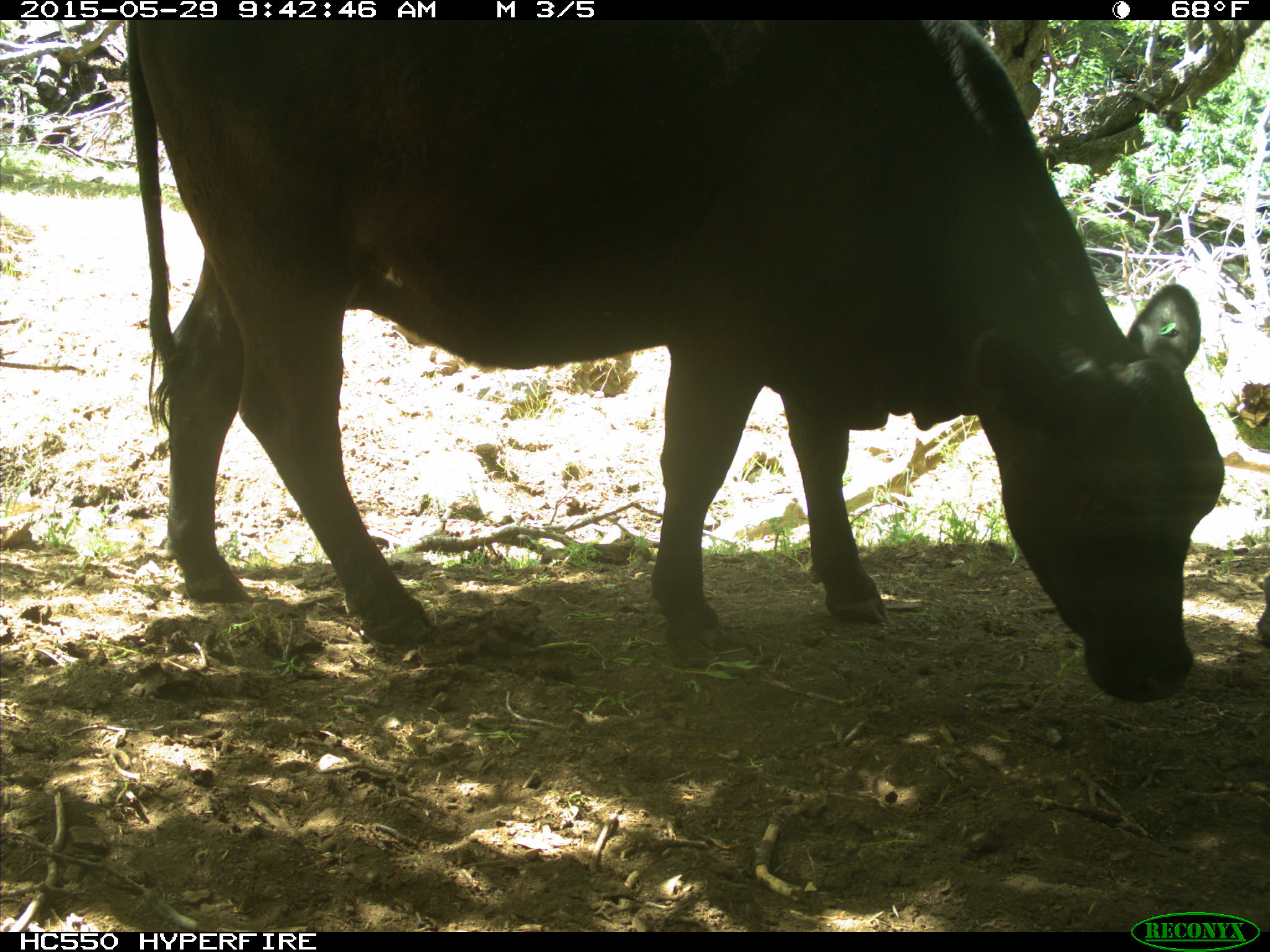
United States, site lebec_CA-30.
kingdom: Animalia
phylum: Chordata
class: Mammalia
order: Artiodactyla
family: Bovidae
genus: Bos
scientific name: Bos taurus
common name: domestic cow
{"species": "Bos taurus (domestic cow)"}